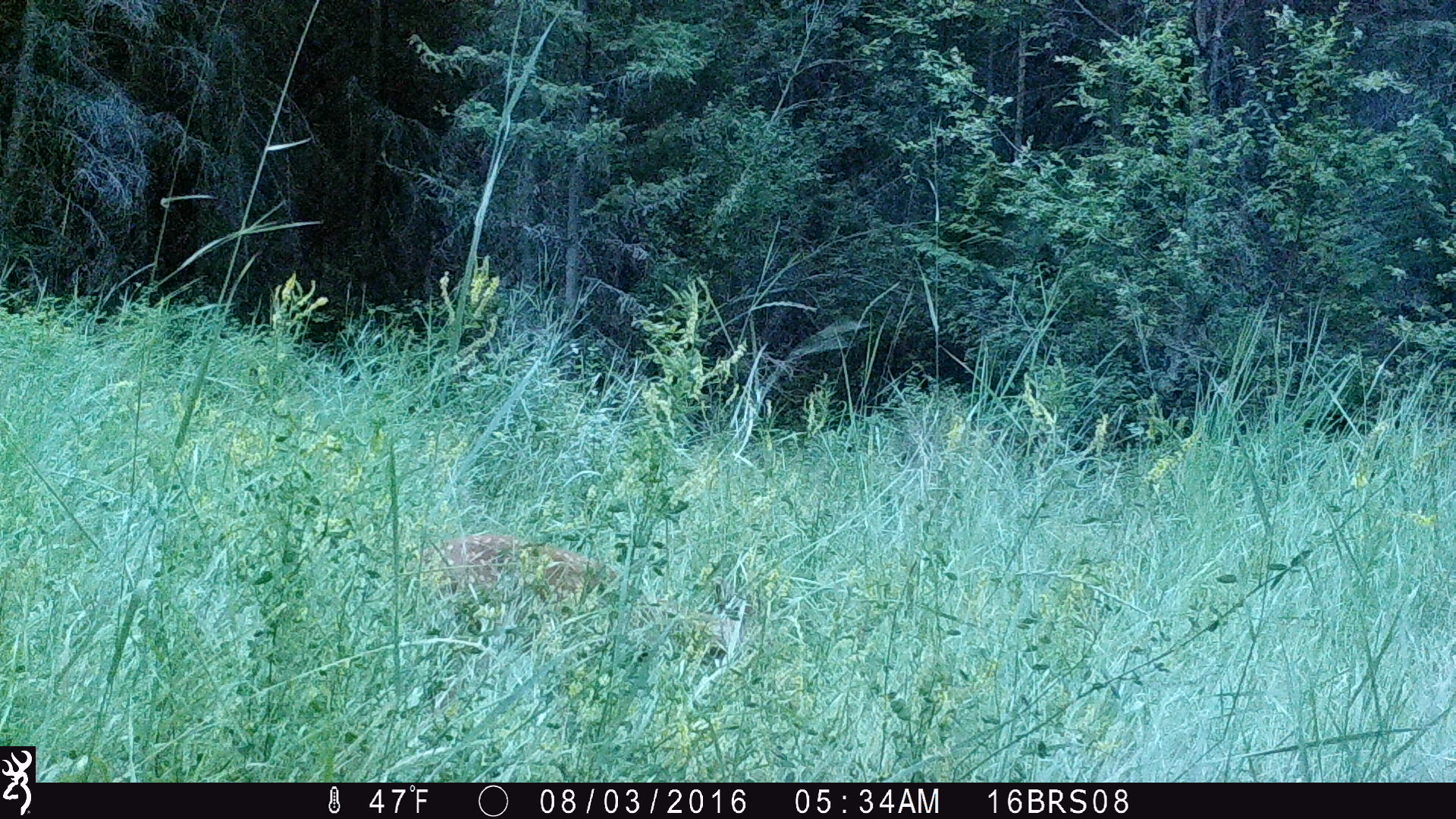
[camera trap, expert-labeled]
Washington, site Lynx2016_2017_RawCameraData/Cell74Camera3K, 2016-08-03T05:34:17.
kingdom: Animalia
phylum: Chordata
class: Mammalia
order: Artiodactyla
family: Cervidae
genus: Odocoileus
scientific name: Odocoileus virginianus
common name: white-tailed deer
Odocoileus virginianus (white-tailed deer). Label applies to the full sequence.